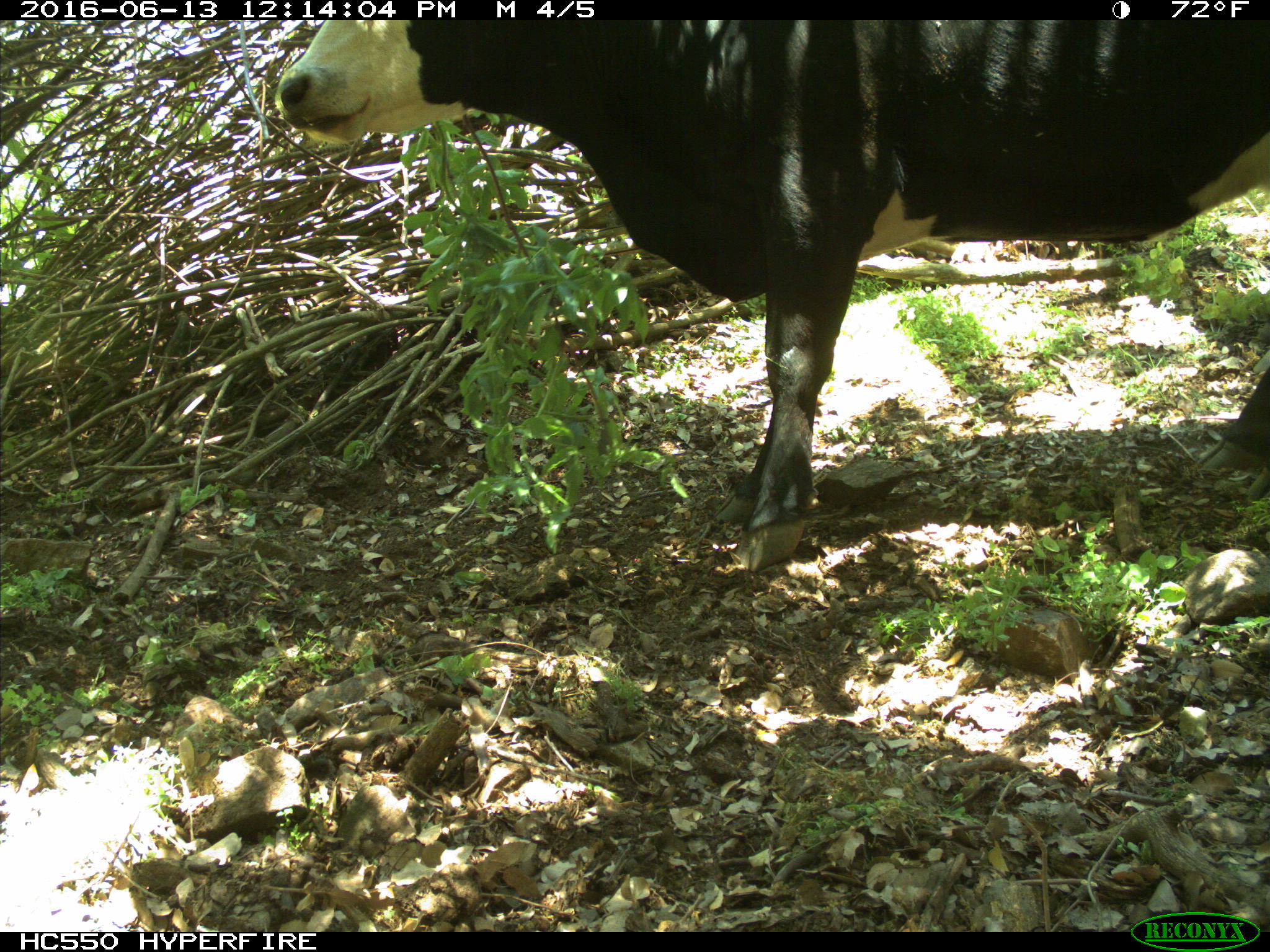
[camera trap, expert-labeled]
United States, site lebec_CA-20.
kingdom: Animalia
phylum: Chordata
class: Mammalia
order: Artiodactyla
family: Bovidae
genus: Bos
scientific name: Bos taurus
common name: domestic cow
Bos taurus (domestic cow).